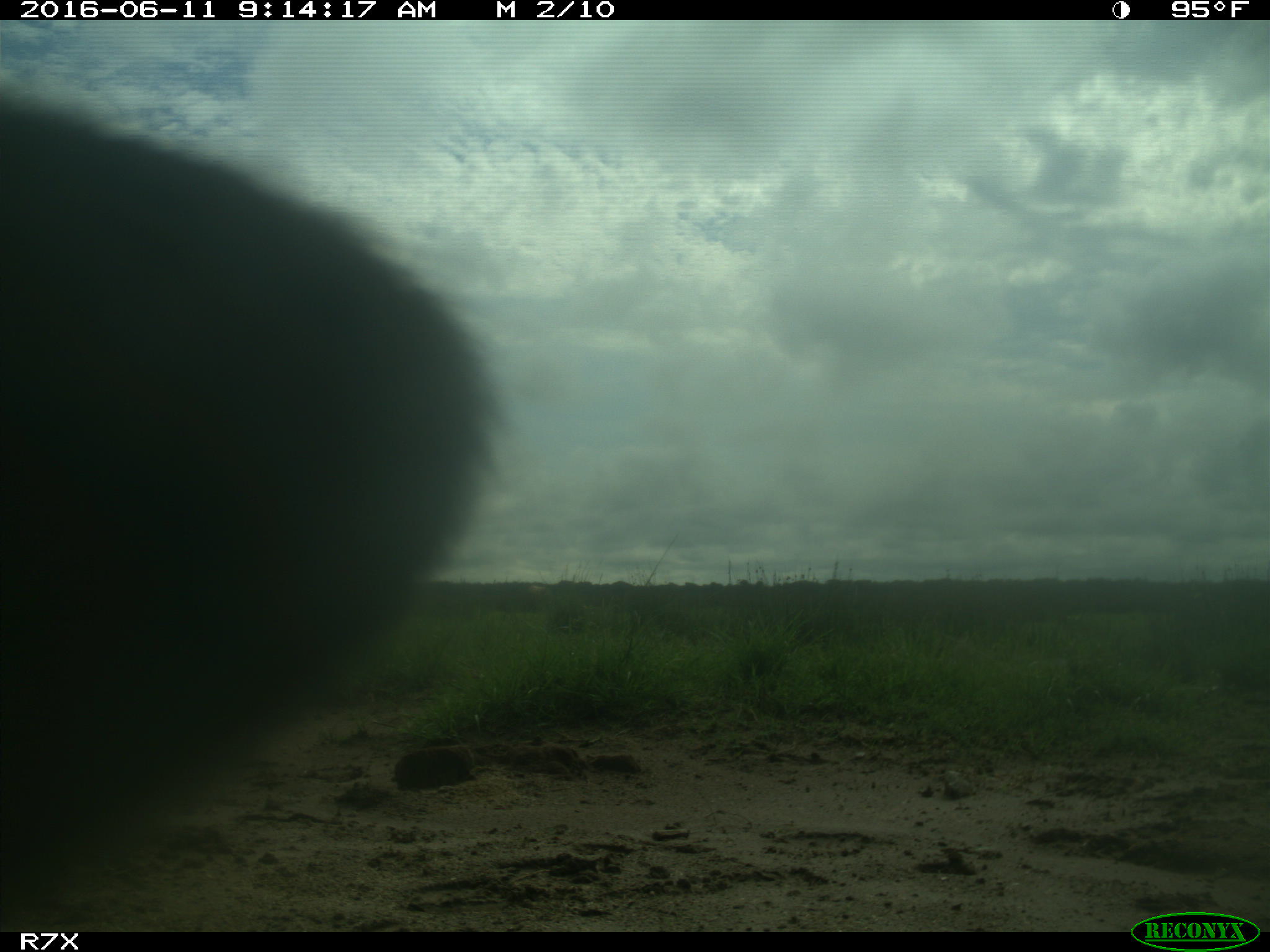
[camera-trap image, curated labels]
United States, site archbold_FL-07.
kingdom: Animalia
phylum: Chordata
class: Mammalia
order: Artiodactyla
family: Bovidae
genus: Bos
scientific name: Bos taurus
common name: domestic cow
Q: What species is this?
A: Bos taurus (domestic cow).